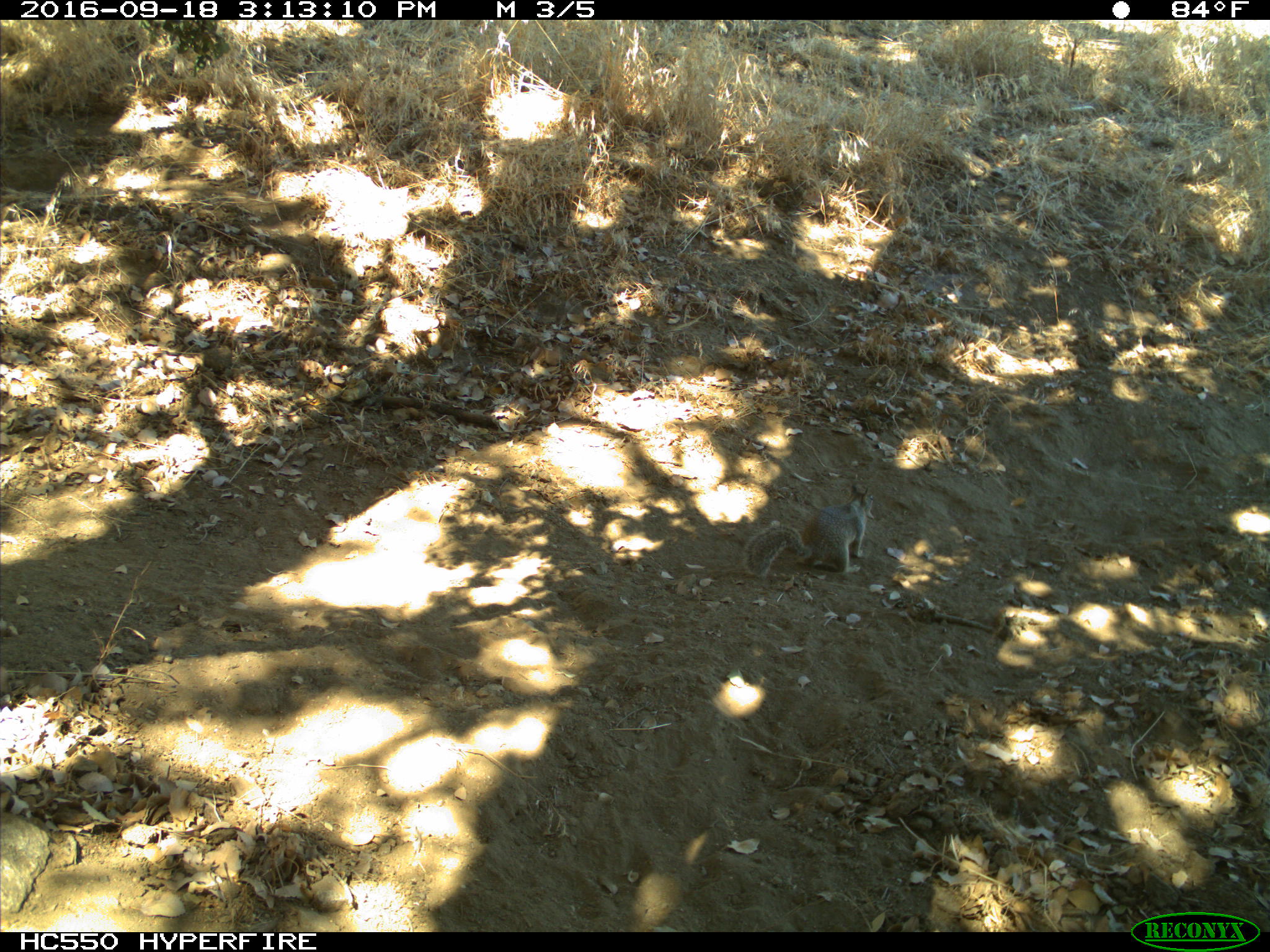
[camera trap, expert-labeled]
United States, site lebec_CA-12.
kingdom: Animalia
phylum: Chordata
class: Mammalia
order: Rodentia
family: Sciuridae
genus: Otospermophilus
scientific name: Otospermophilus beecheyi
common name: california ground squirrel